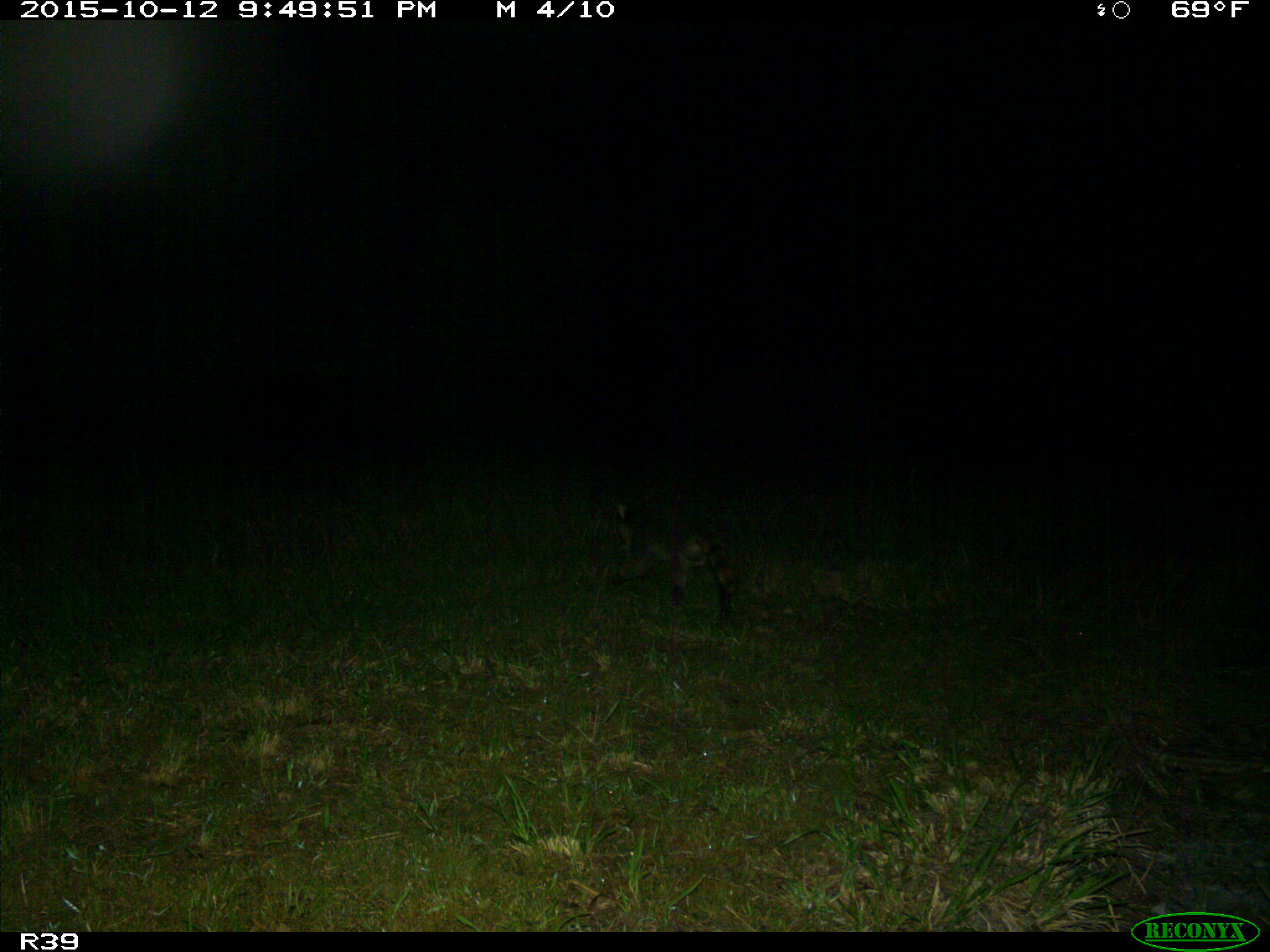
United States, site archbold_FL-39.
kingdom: Animalia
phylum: Chordata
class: Mammalia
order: Carnivora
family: Procyonidae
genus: Procyon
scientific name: Procyon lotor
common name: common raccoon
Procyon lotor (common raccoon).